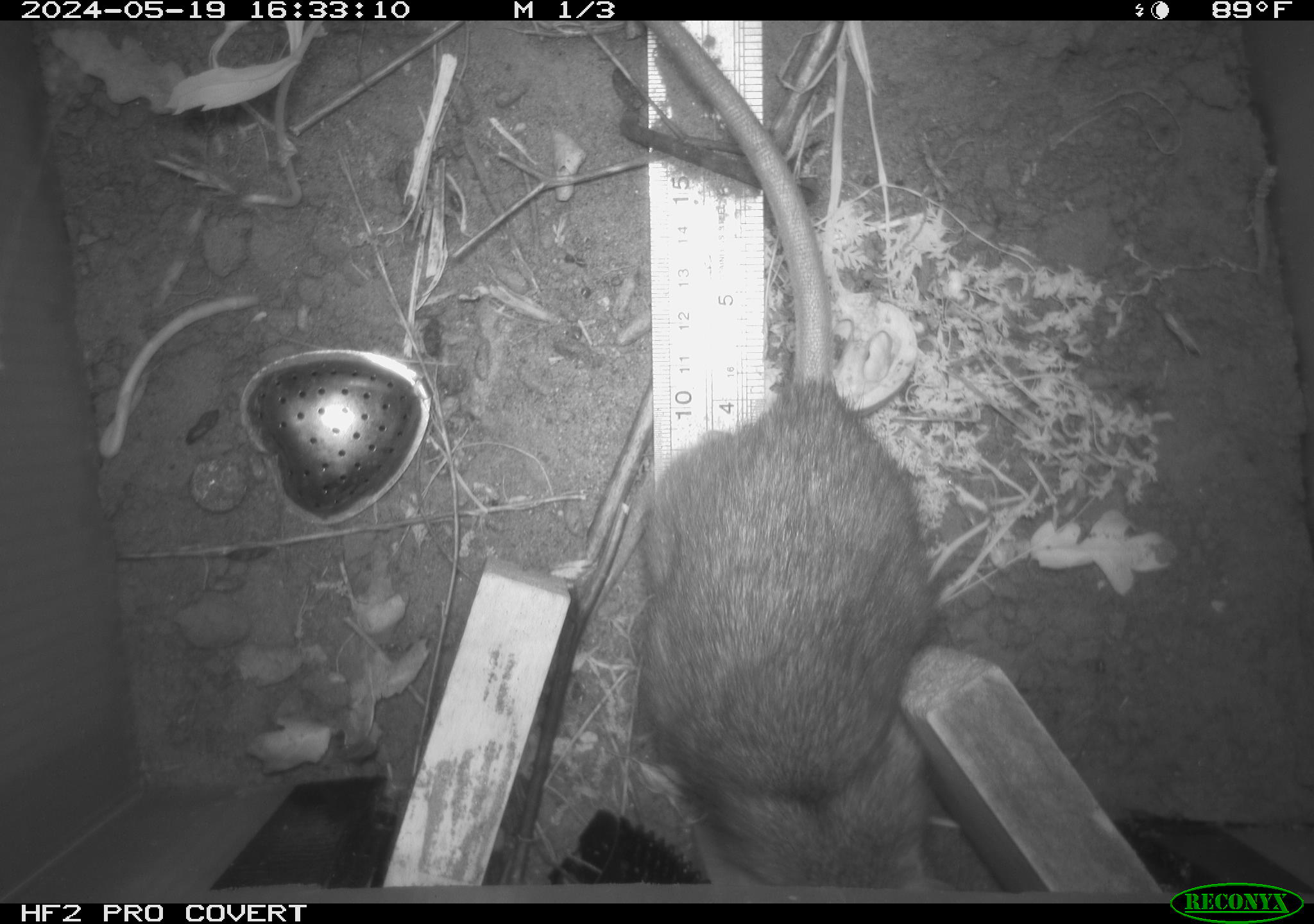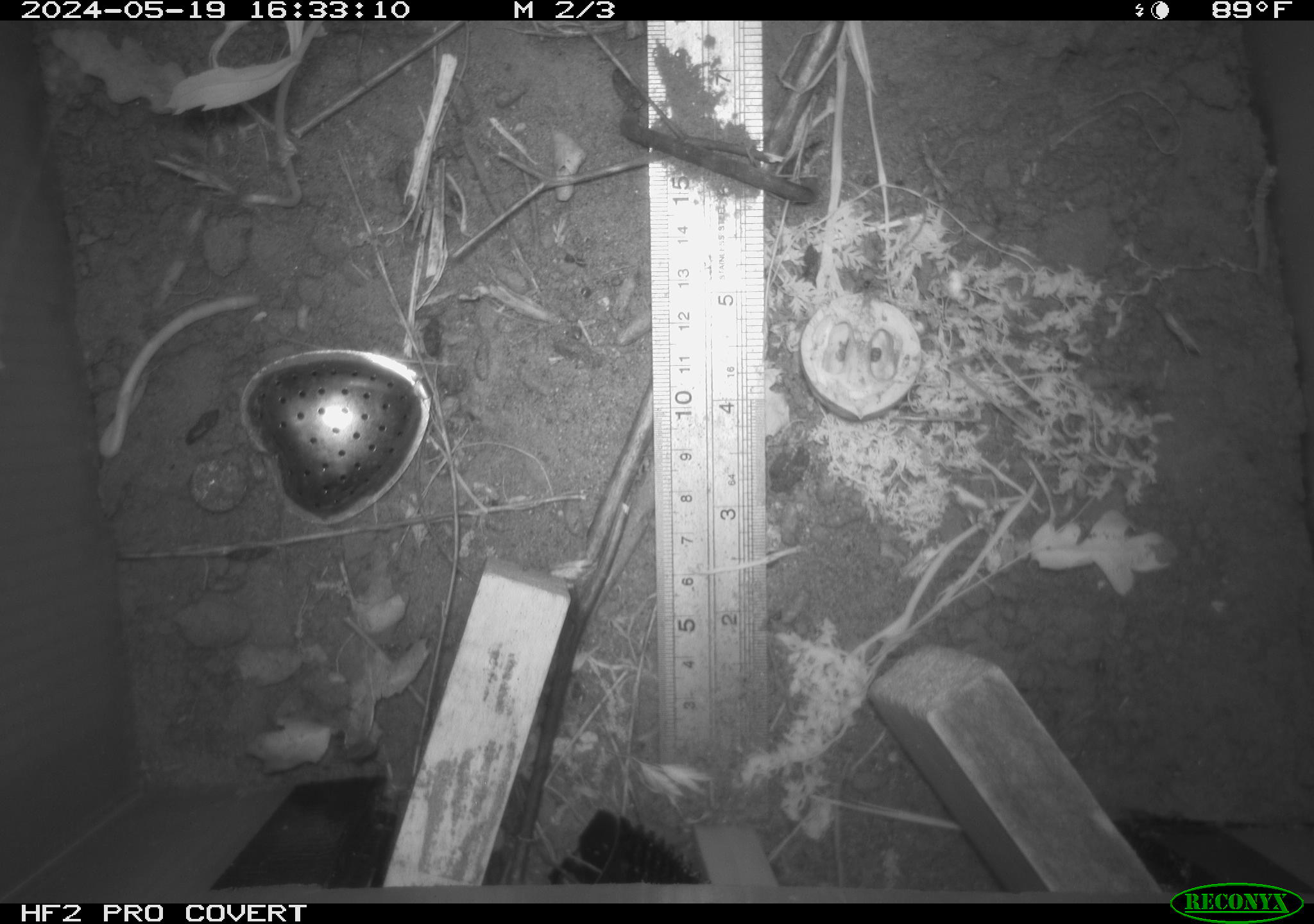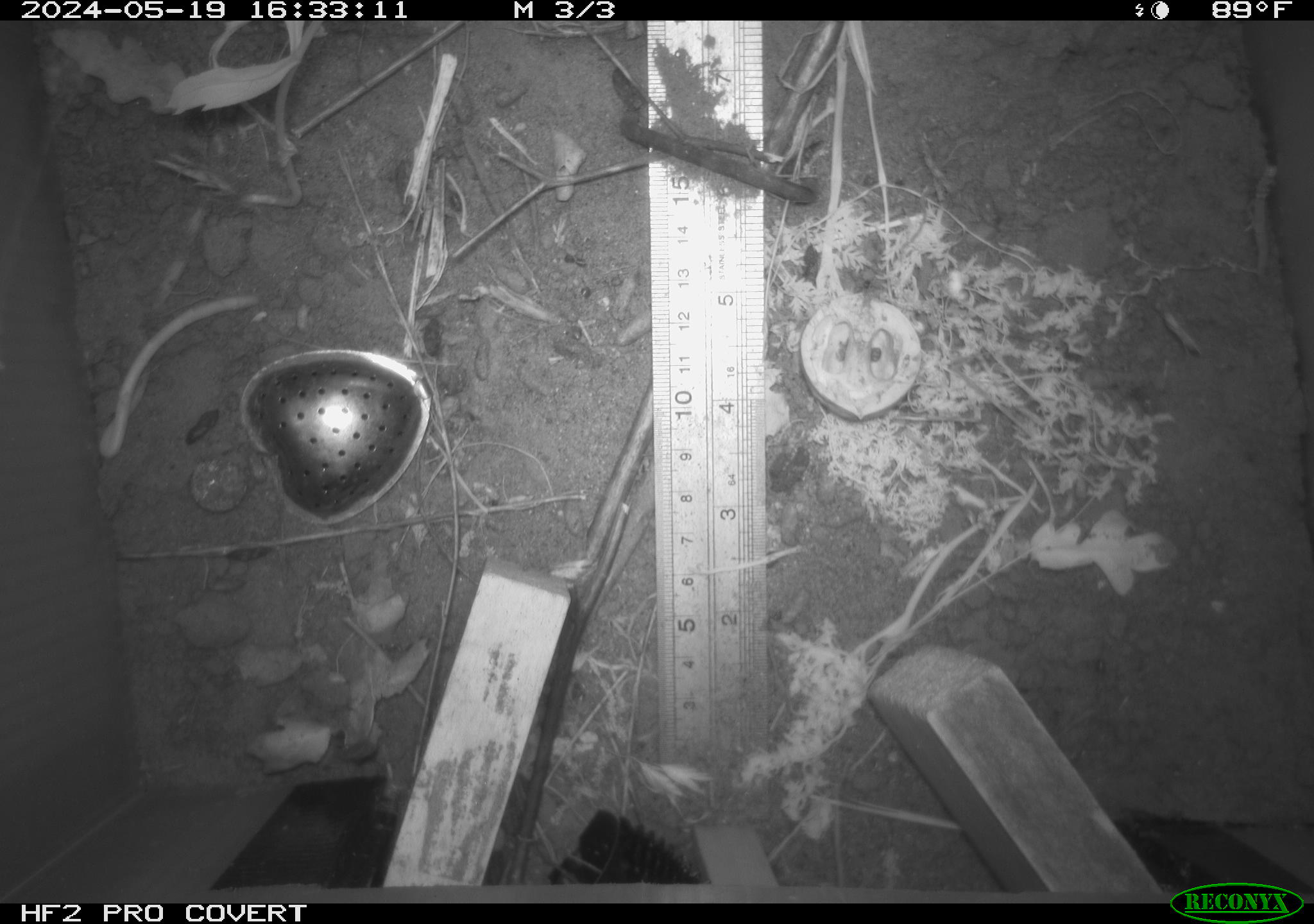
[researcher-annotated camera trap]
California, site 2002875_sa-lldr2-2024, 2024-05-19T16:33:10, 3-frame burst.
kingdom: Animalia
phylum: Chordata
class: Mammalia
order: Rodentia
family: Muridae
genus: Rattus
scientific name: Rattus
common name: rat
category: rattus species